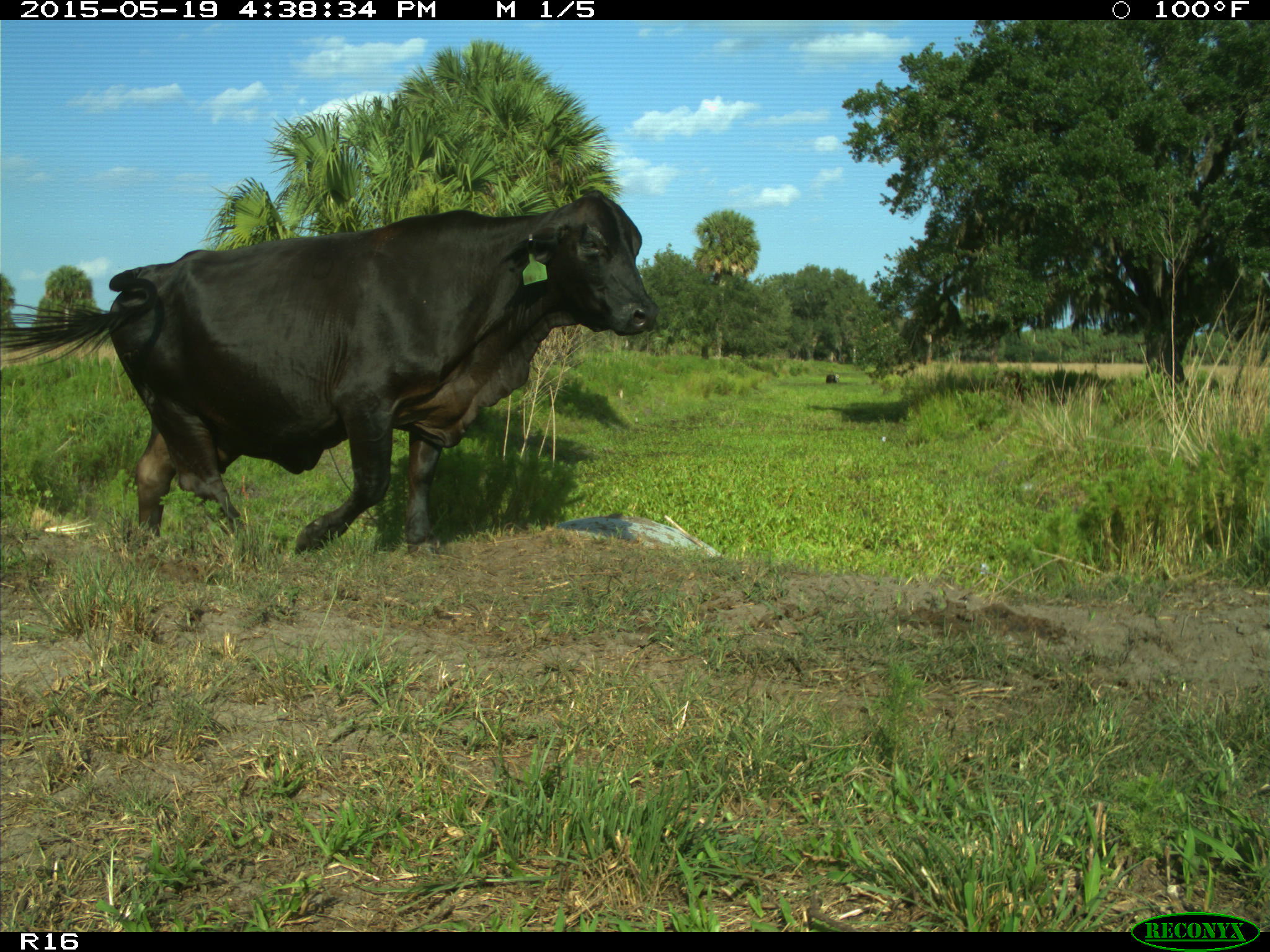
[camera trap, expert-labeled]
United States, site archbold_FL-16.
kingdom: Animalia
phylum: Chordata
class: Mammalia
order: Artiodactyla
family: Bovidae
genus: Bos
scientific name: Bos taurus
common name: domestic cow